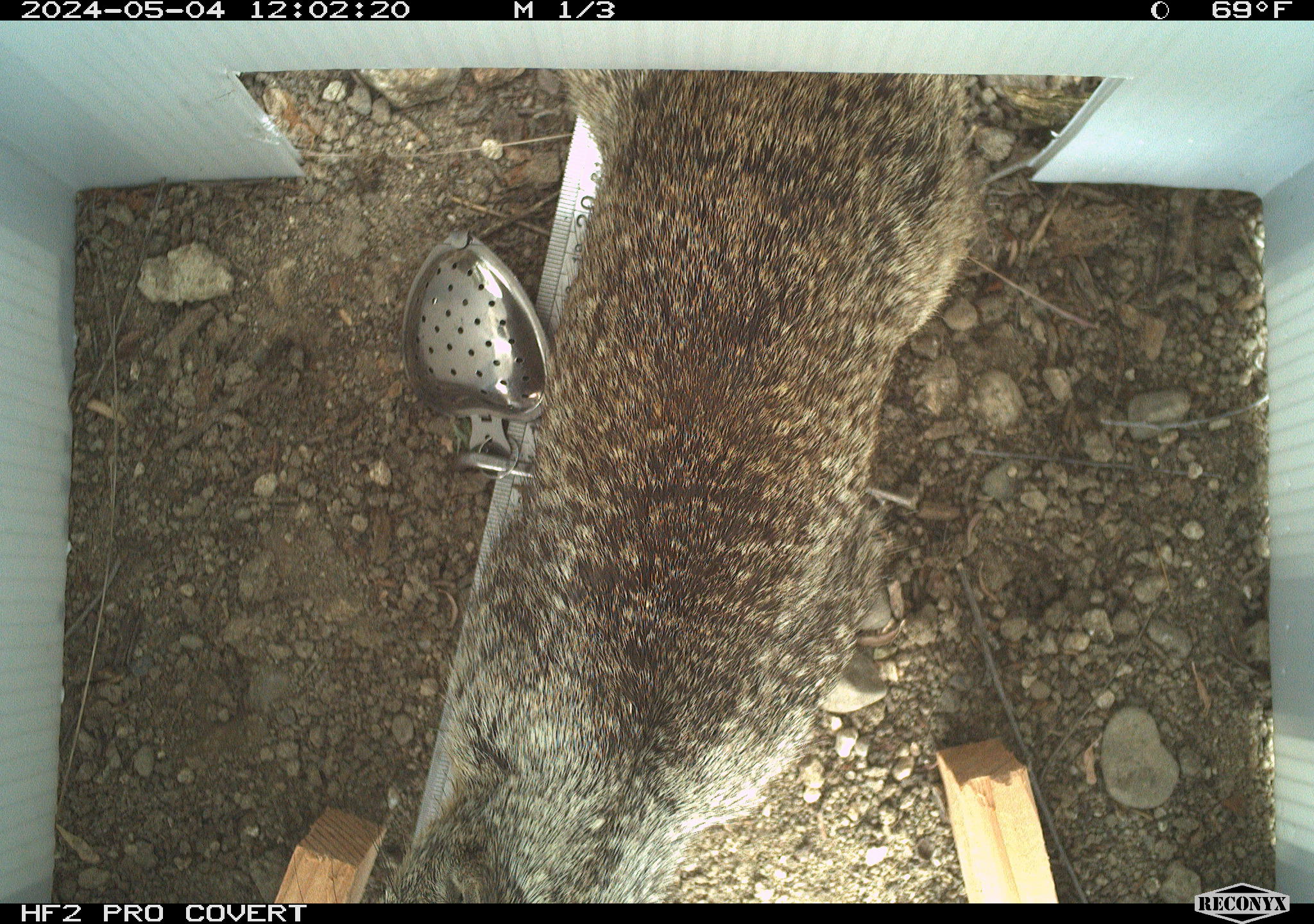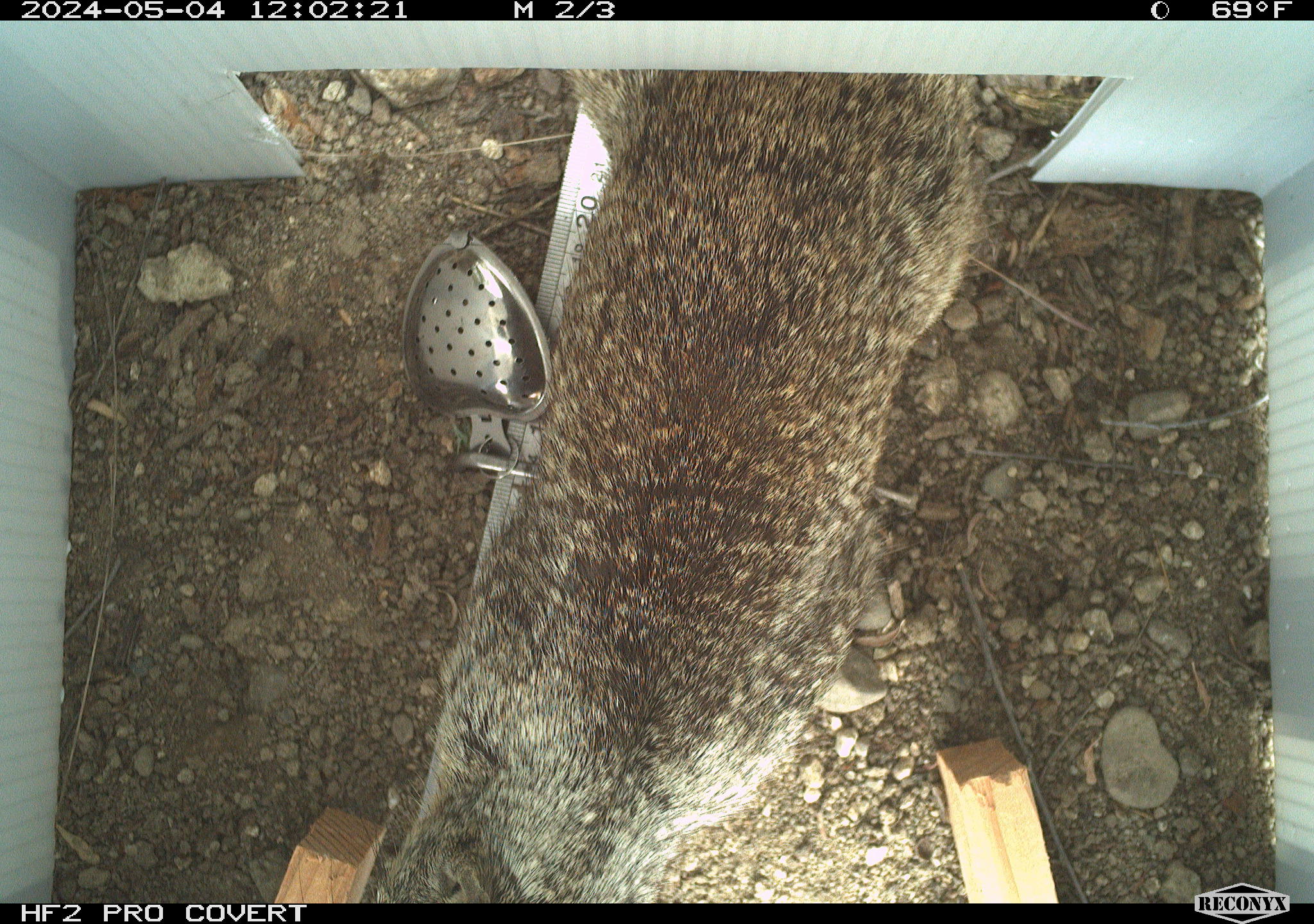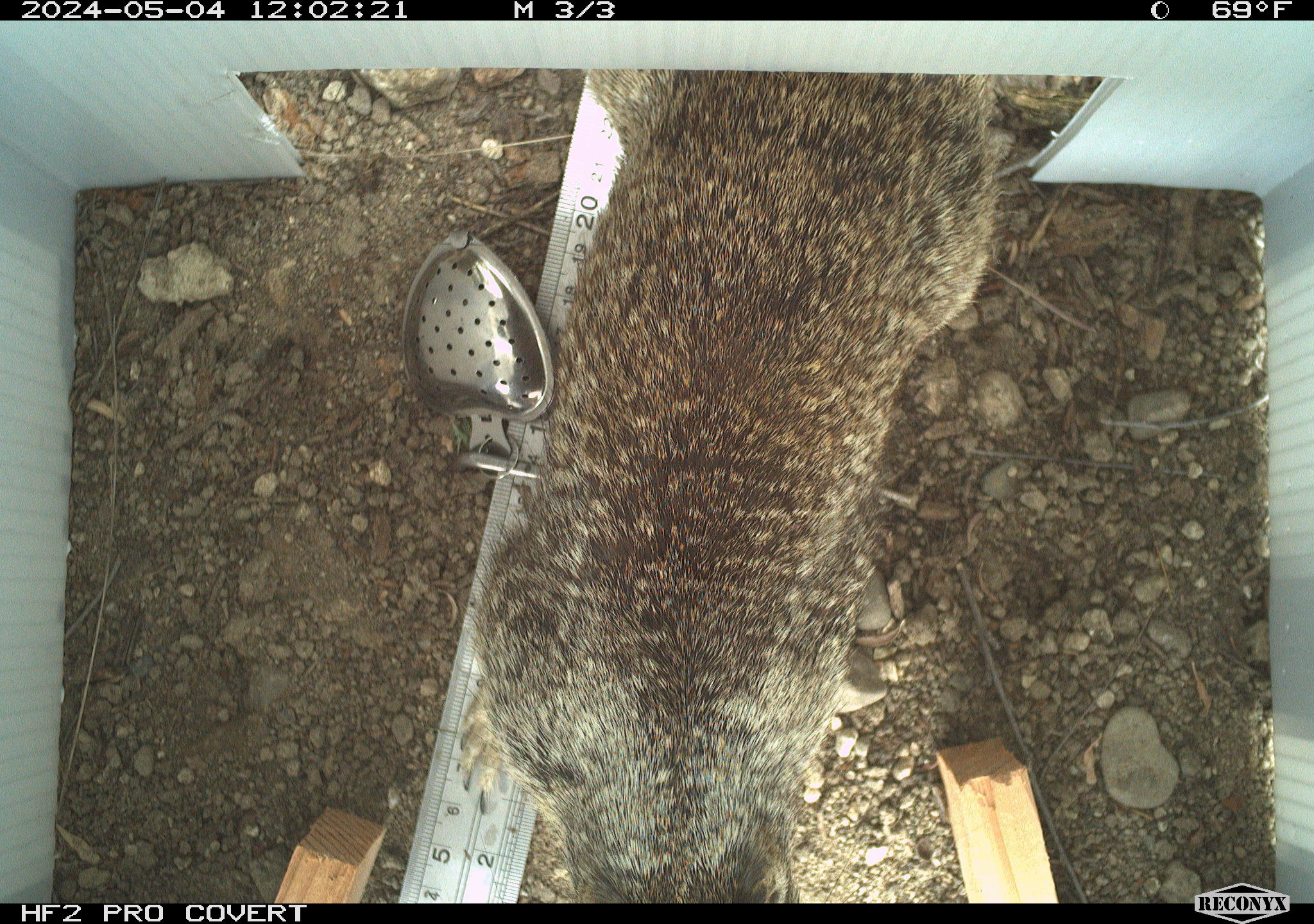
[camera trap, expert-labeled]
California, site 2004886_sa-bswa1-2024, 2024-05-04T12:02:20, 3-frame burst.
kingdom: Animalia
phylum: Chordata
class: Mammalia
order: Rodentia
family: Sciuridae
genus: Otospermophilus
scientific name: Otospermophilus beecheyi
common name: california ground squirrel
California ground squirrel (Otospermophilus beecheyi).